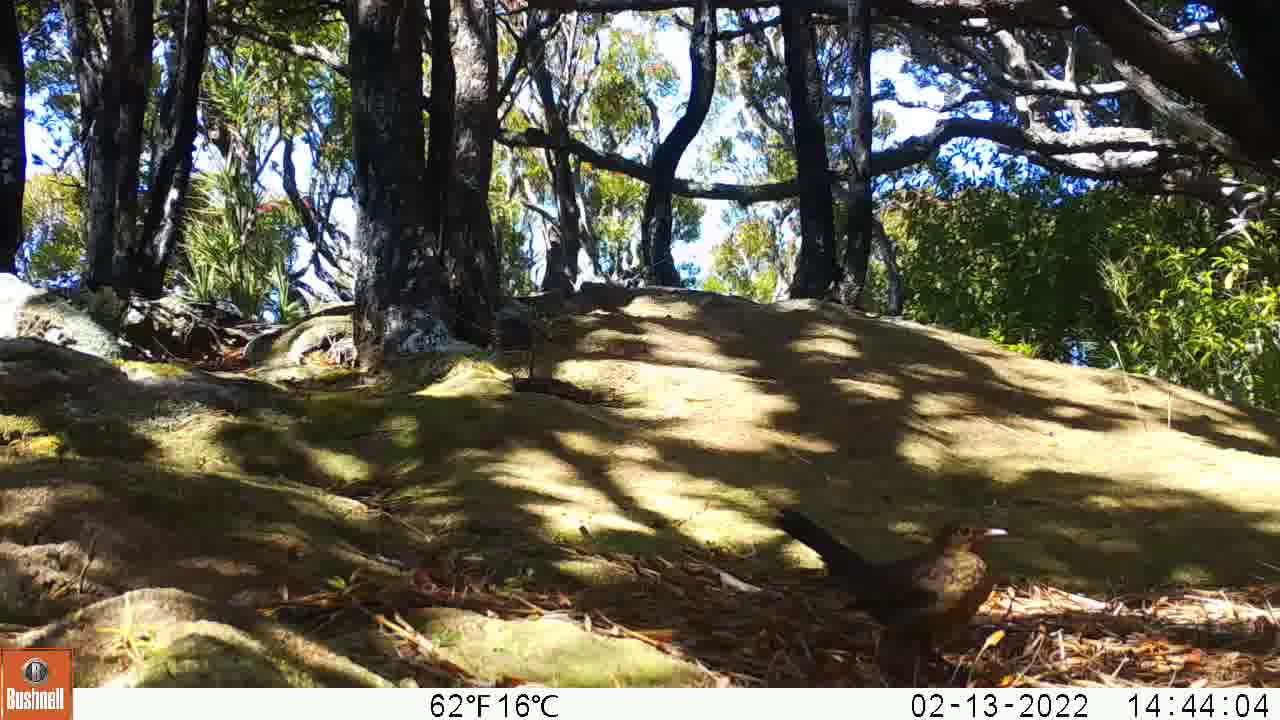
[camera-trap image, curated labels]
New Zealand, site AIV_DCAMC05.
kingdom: Animalia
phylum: Chordata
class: Aves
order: Passeriformes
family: Turdidae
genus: Turdus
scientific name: Turdus merula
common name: eurasian blackbird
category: blackbird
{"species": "blackbird (eurasian blackbird) (Turdus merula)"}